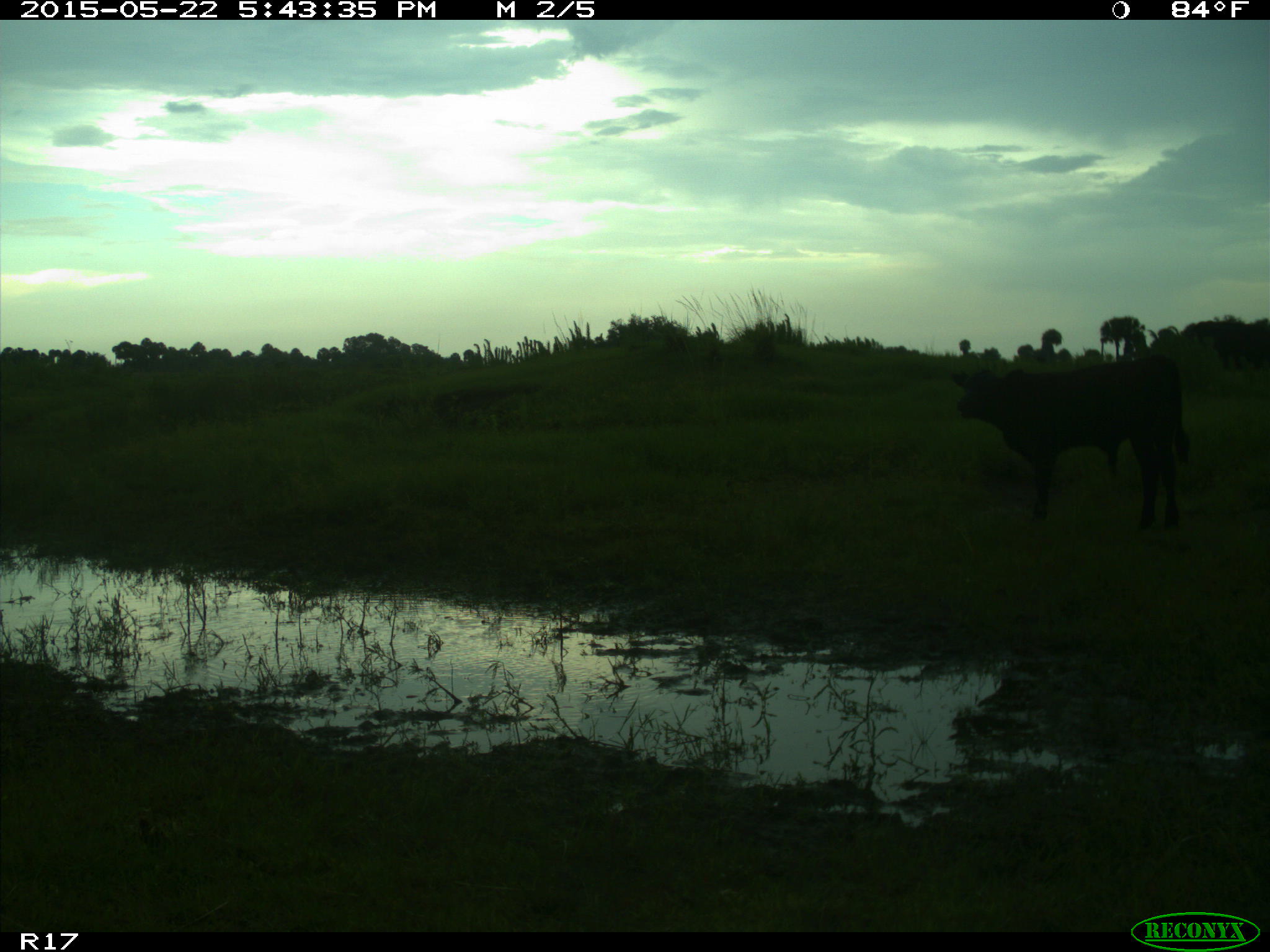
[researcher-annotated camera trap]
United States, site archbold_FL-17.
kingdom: Animalia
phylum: Chordata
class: Mammalia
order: Artiodactyla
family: Bovidae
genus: Bos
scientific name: Bos taurus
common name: domestic cow